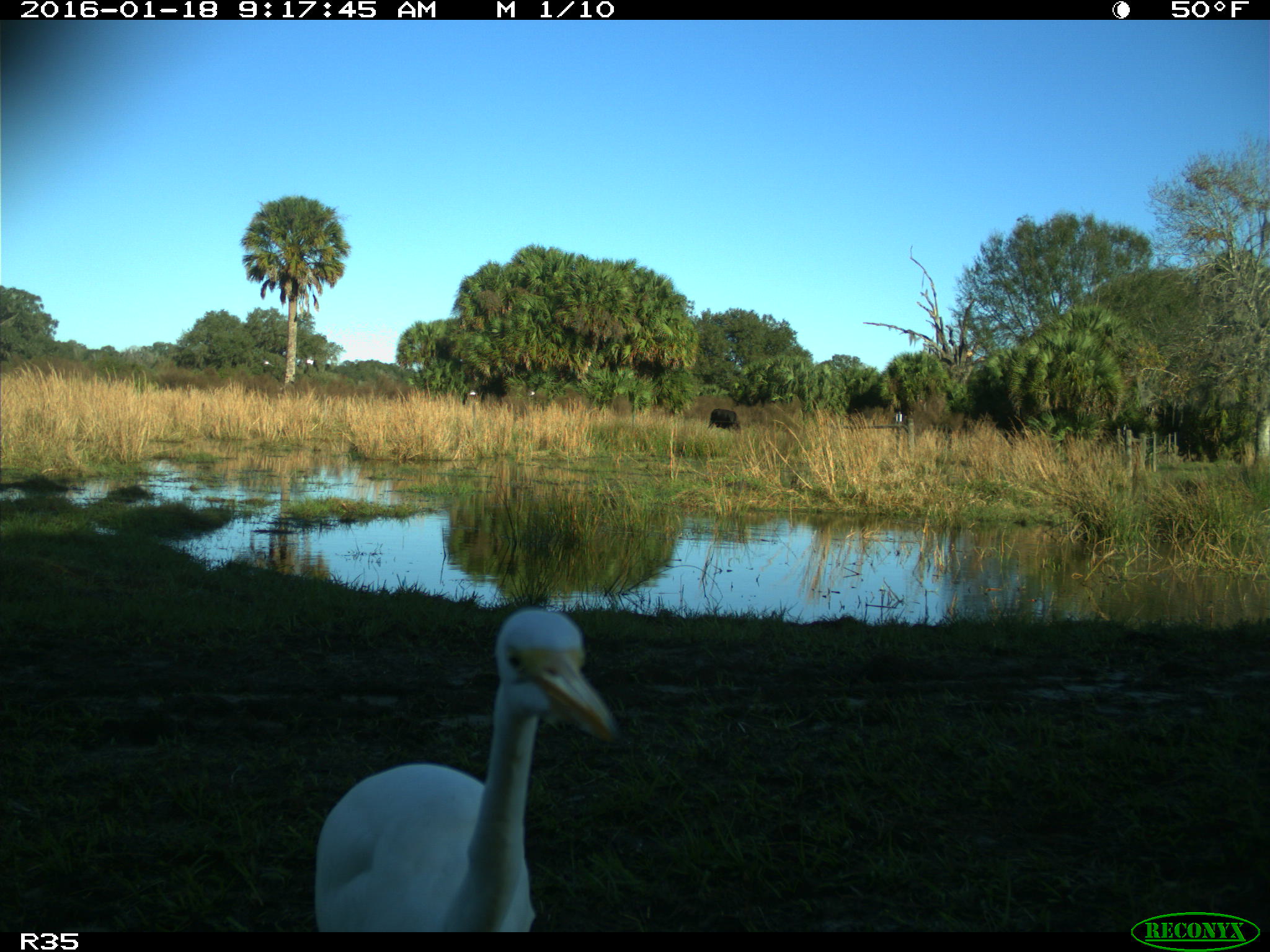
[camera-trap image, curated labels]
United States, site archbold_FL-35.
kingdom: Animalia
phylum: Chordata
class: Aves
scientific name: Aves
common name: birds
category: unidentified bird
Unidentified bird (birds) (Aves).